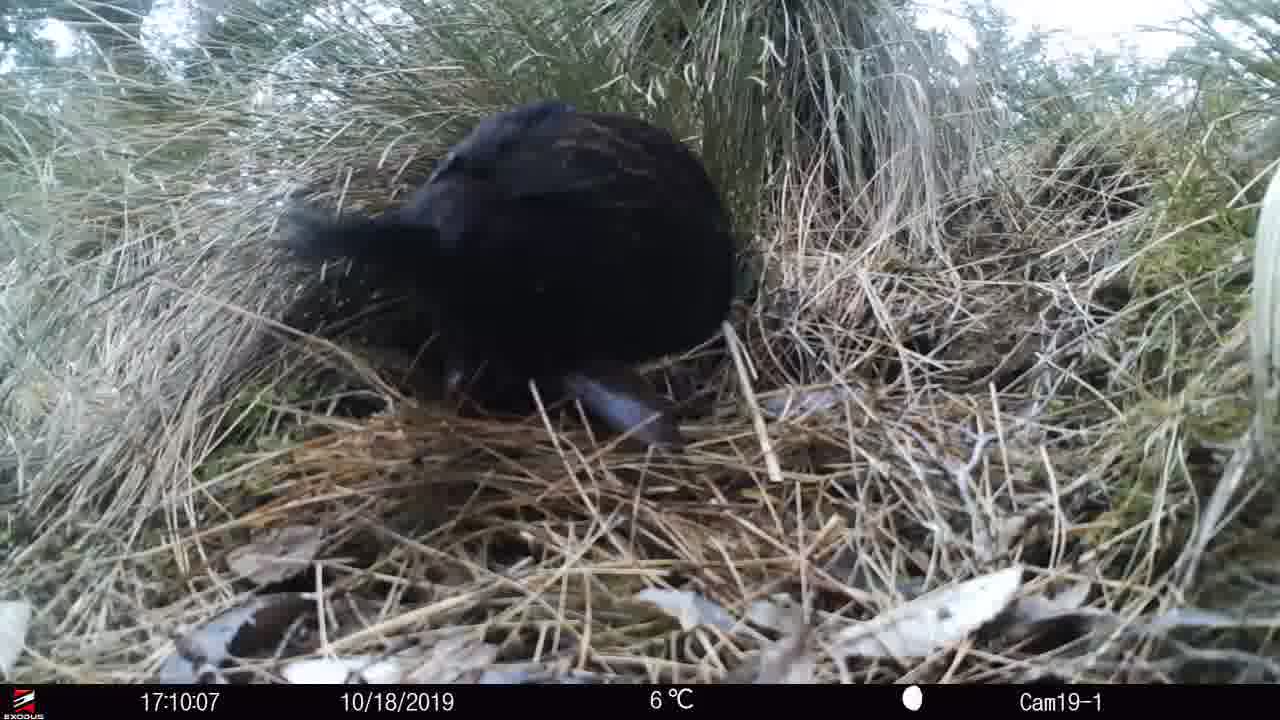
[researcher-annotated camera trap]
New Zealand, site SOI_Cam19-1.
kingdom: Animalia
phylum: Chordata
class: Aves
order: Gruiformes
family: Rallidae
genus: Gallirallus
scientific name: Gallirallus australis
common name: weka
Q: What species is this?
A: Weka (Gallirallus australis).